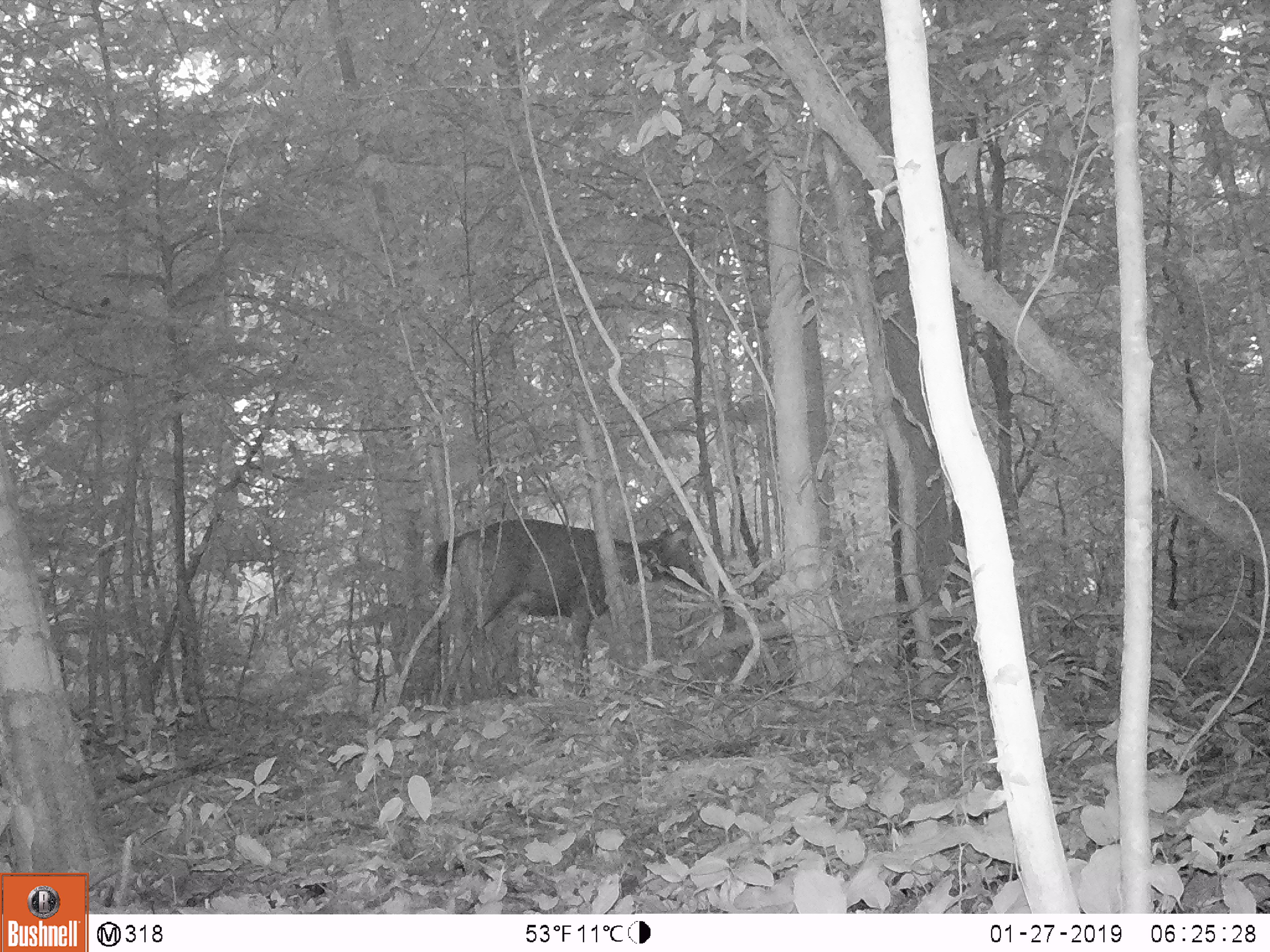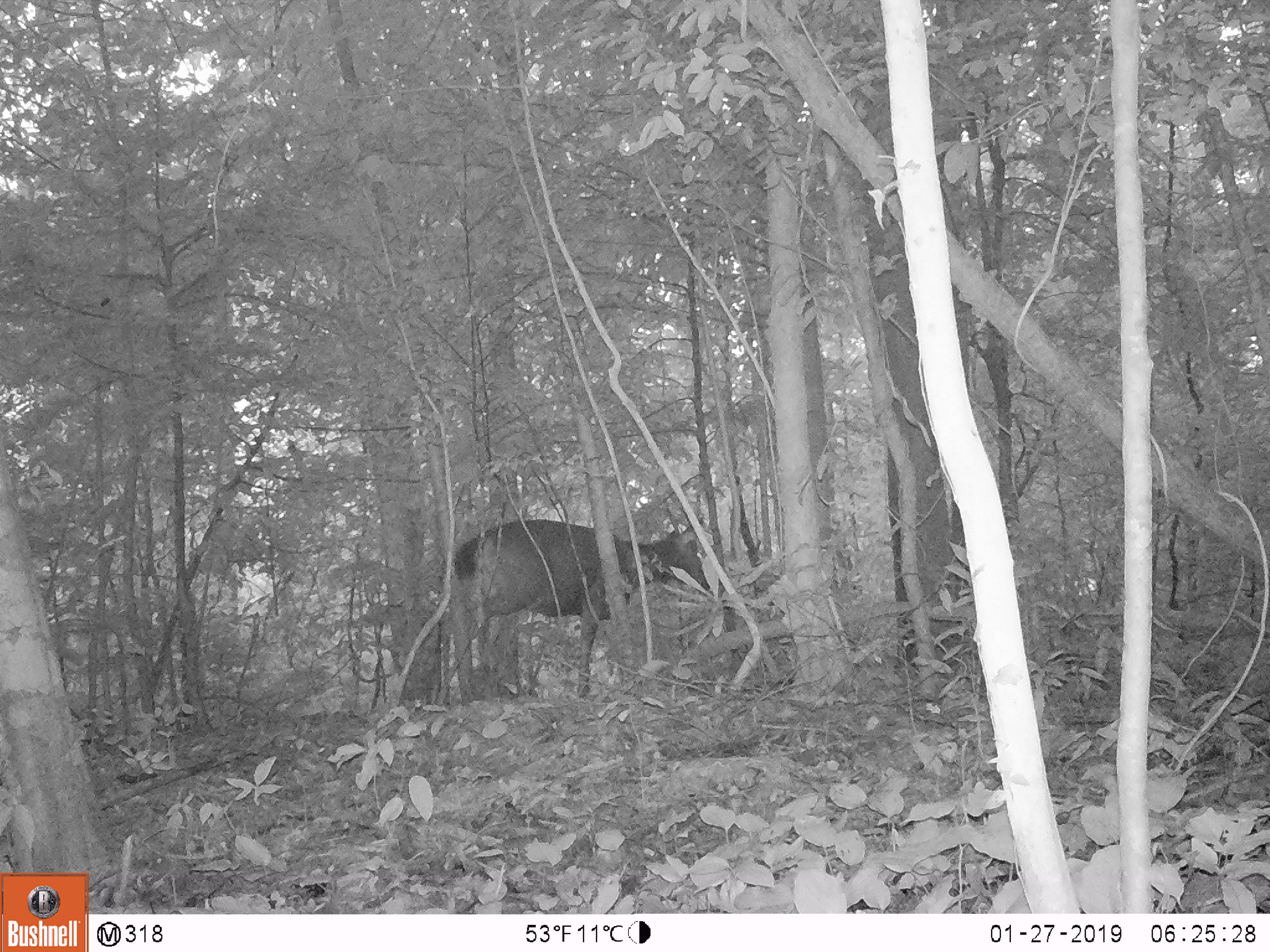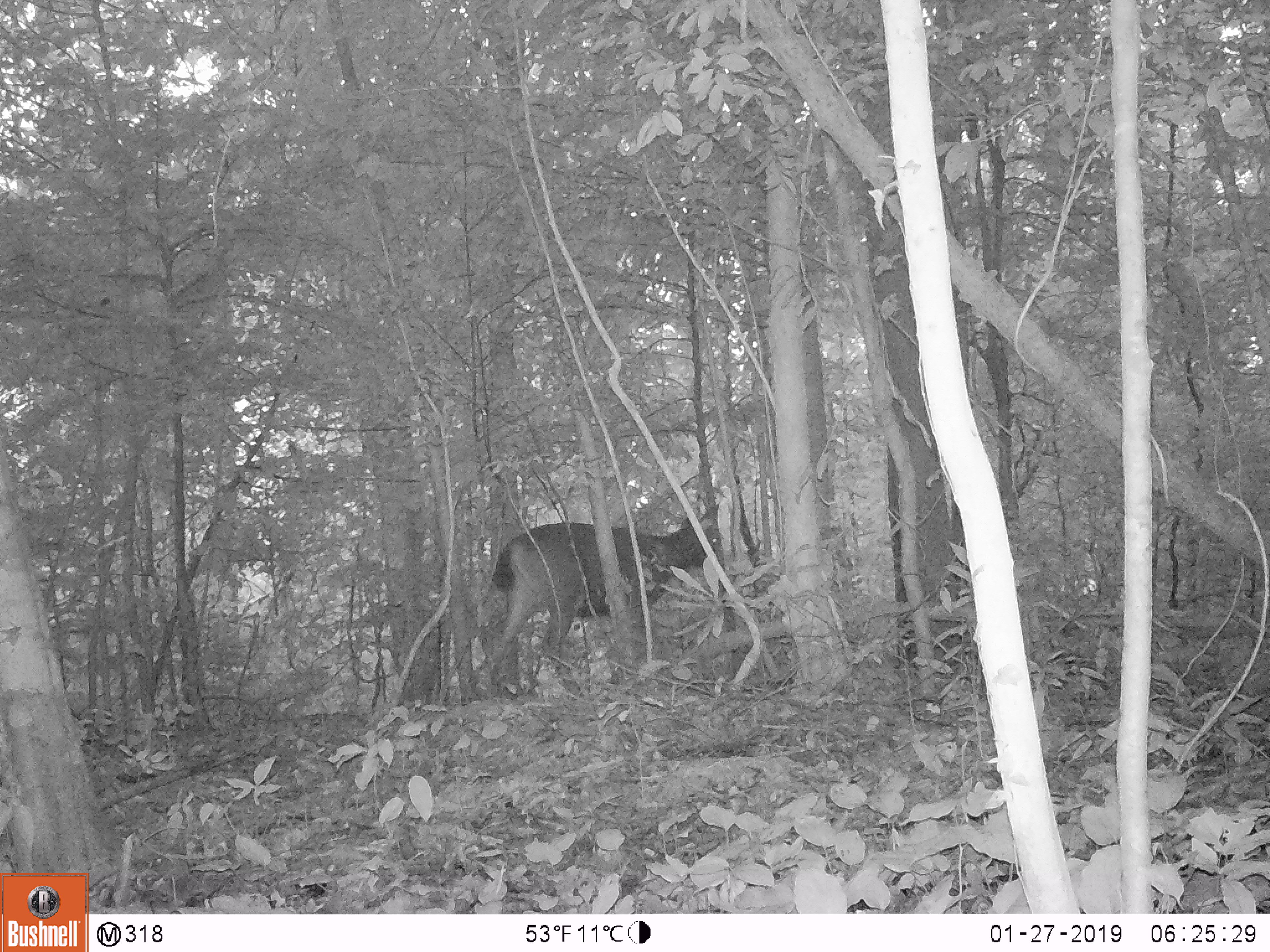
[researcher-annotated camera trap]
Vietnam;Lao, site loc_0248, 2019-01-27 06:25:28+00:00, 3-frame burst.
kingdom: Animalia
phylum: Chordata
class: Mammalia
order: Artiodactyla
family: Cervidae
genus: Rusa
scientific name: Rusa unicolor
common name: sambar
Sambar (Rusa unicolor). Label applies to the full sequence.